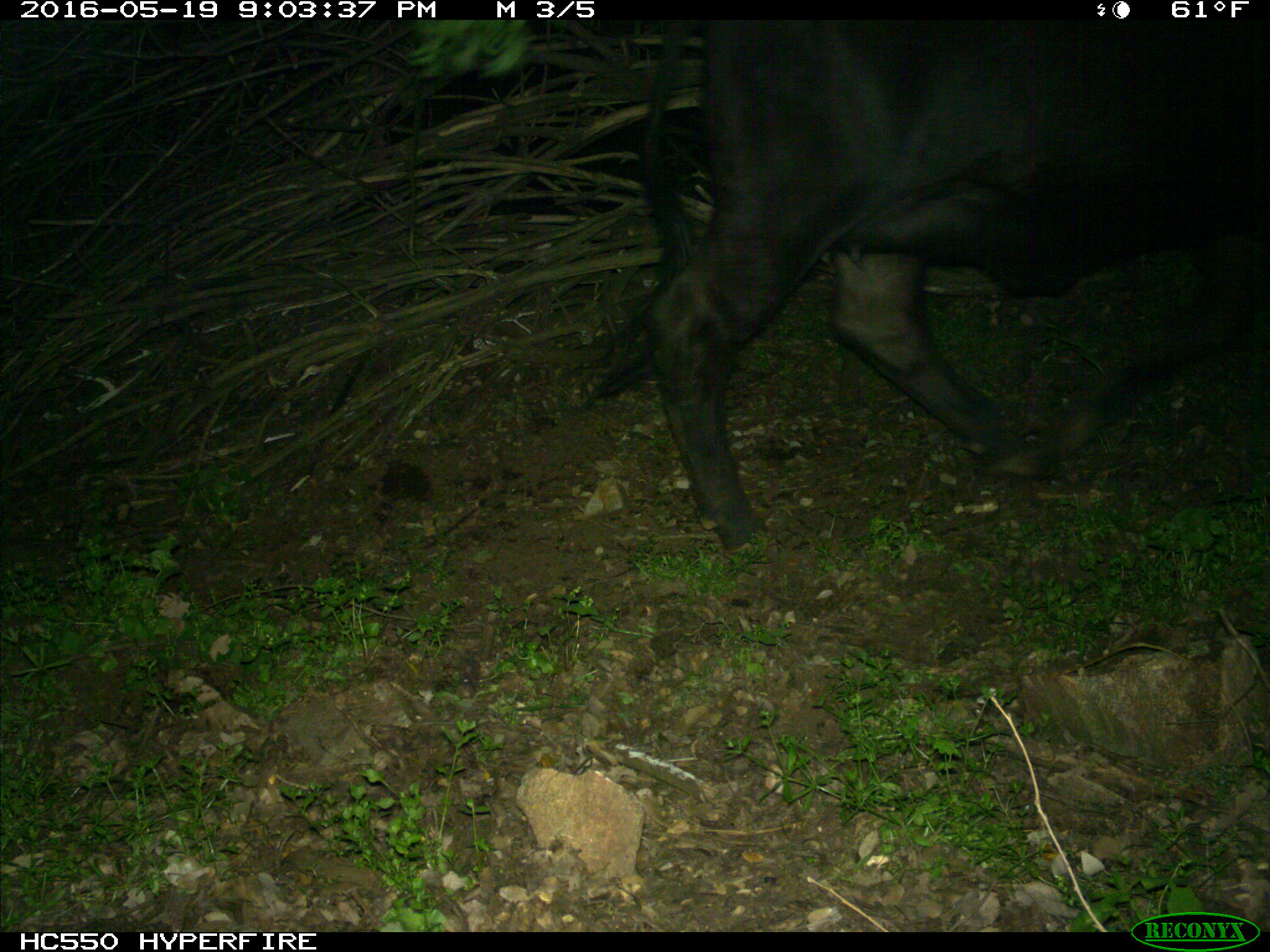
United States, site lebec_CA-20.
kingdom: Animalia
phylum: Chordata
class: Mammalia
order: Artiodactyla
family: Bovidae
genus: Bos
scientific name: Bos taurus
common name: domestic cow